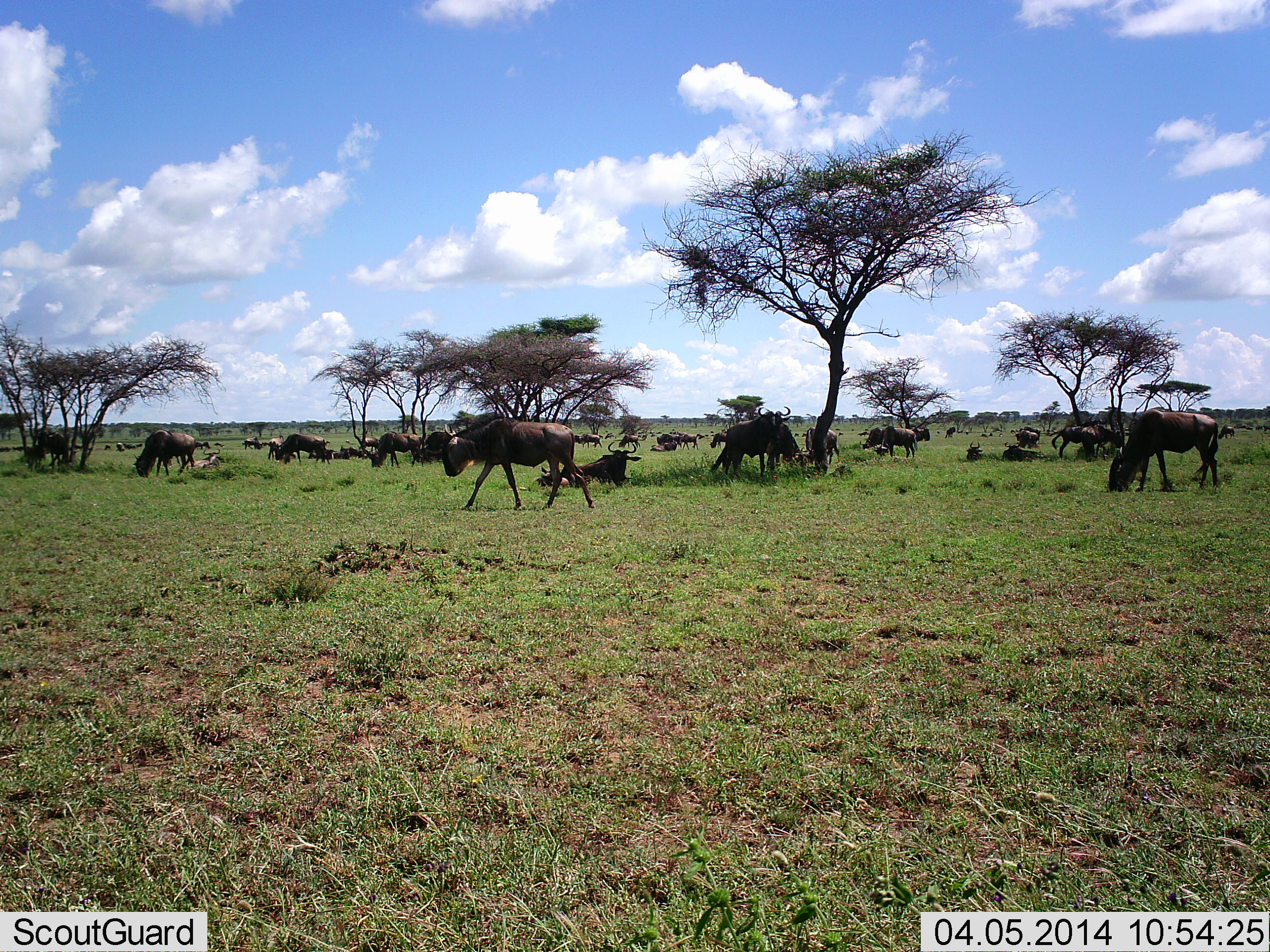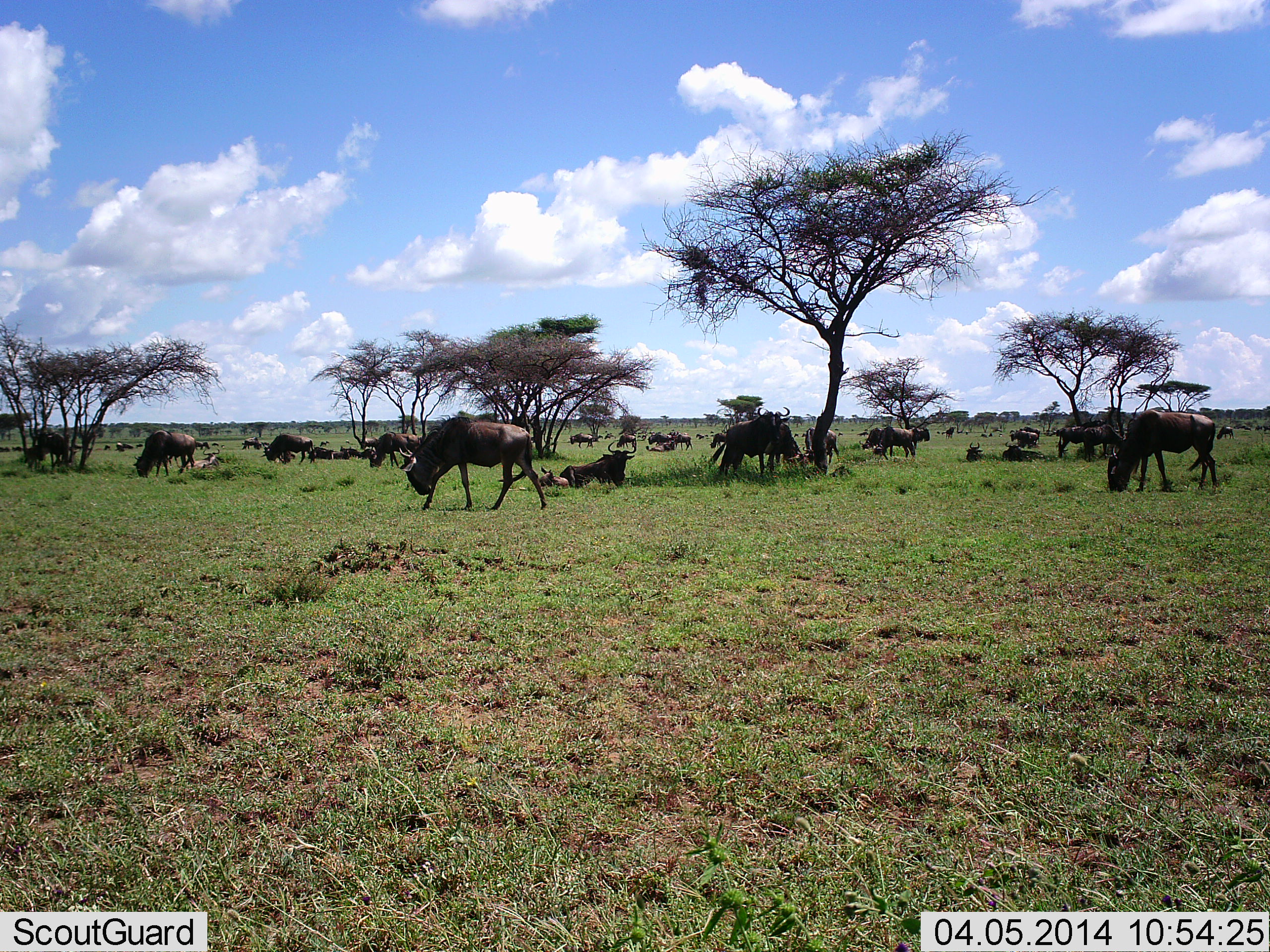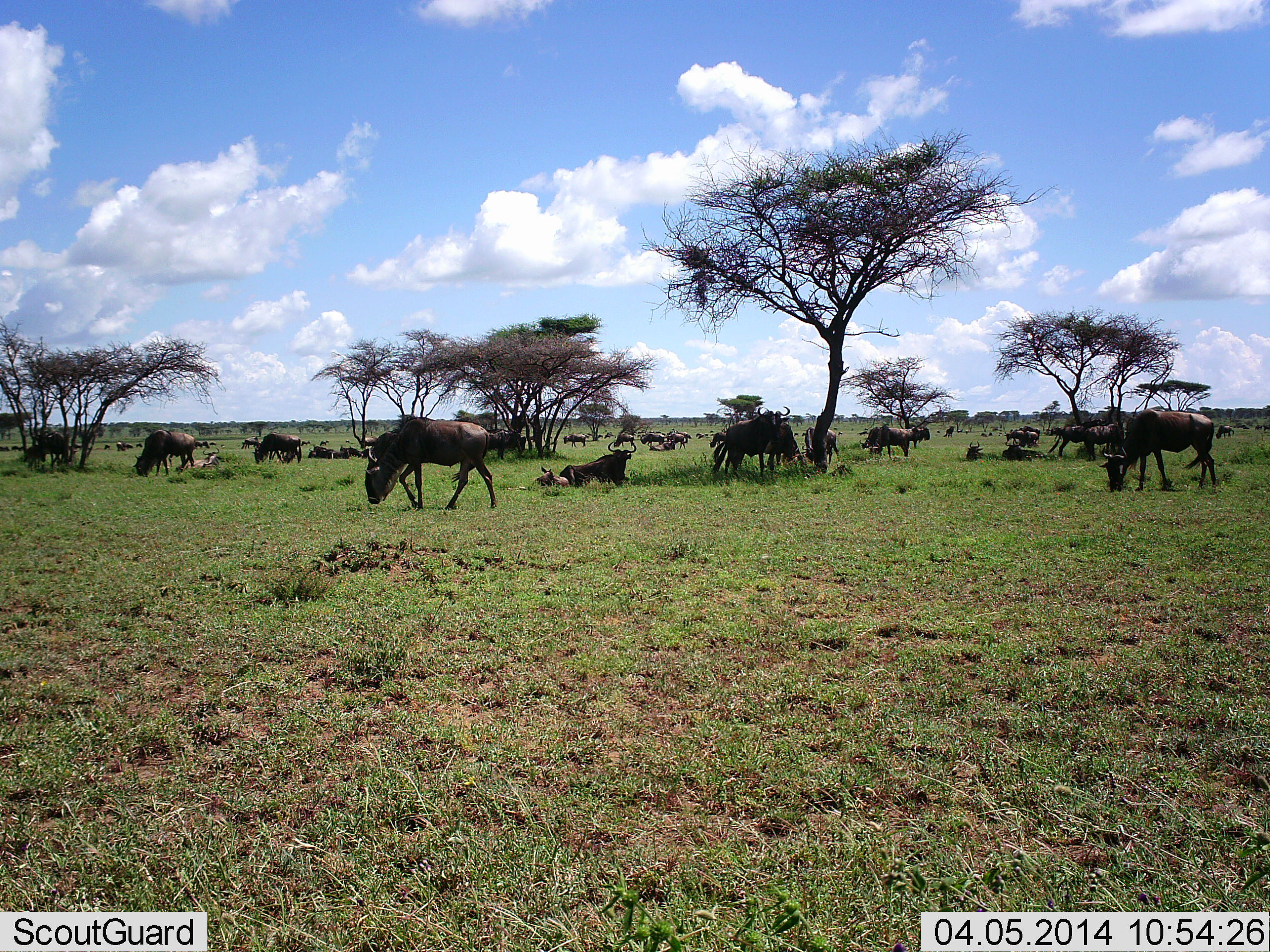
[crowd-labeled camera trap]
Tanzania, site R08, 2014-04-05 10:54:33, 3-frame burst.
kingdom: Animalia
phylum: Chordata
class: Mammalia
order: Artiodactyla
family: Bovidae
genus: Connochaetes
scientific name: Connochaetes taurinus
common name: blue wildebeest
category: wildebeest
Wildebeest (blue wildebeest) (Connochaetes taurinus), count 11-50. Behavior (volunteer vote fractions): standing 70%, resting 80%, moving 65%, interacting 13%. Young present (vote fraction): 7%. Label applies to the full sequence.